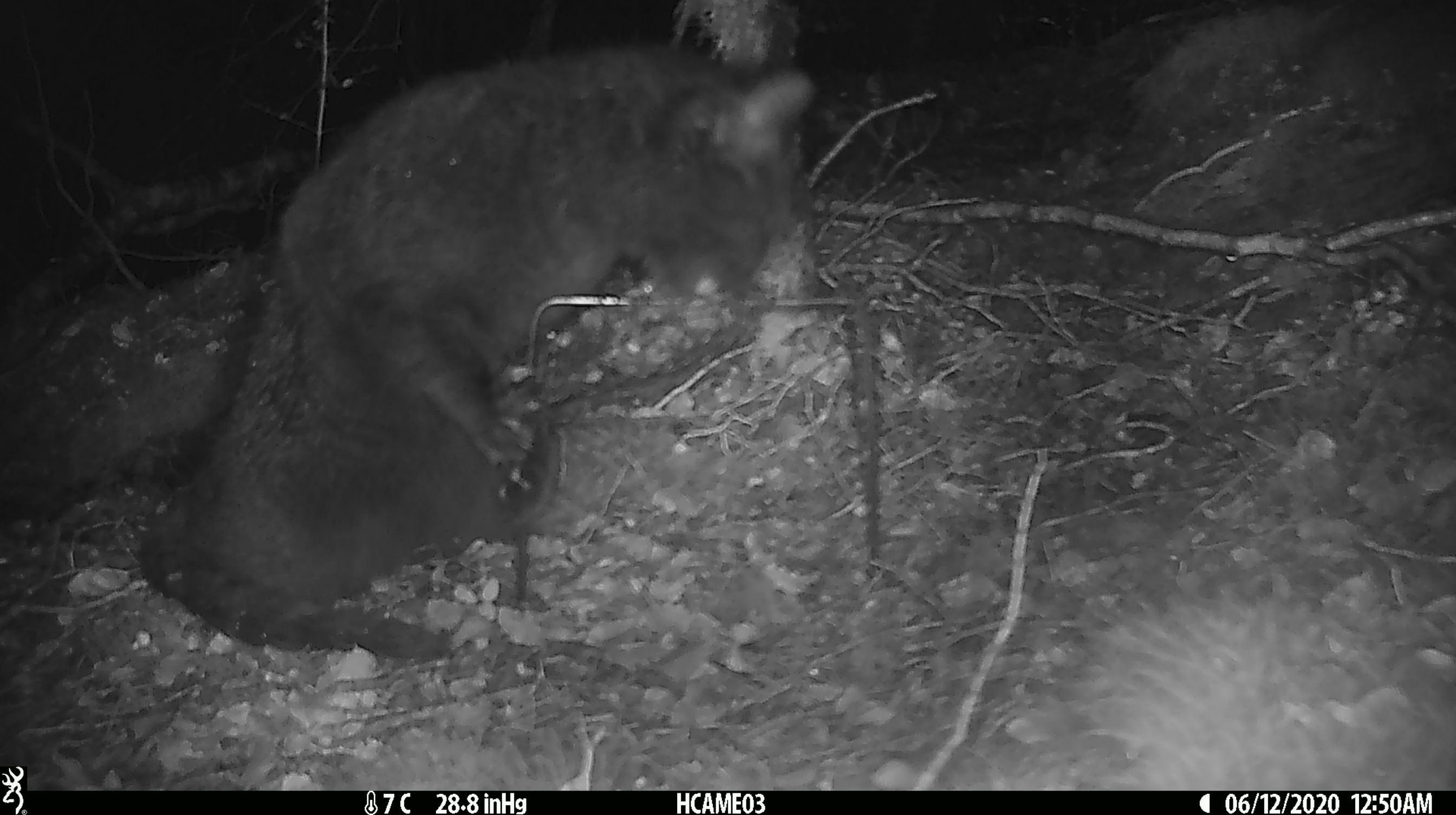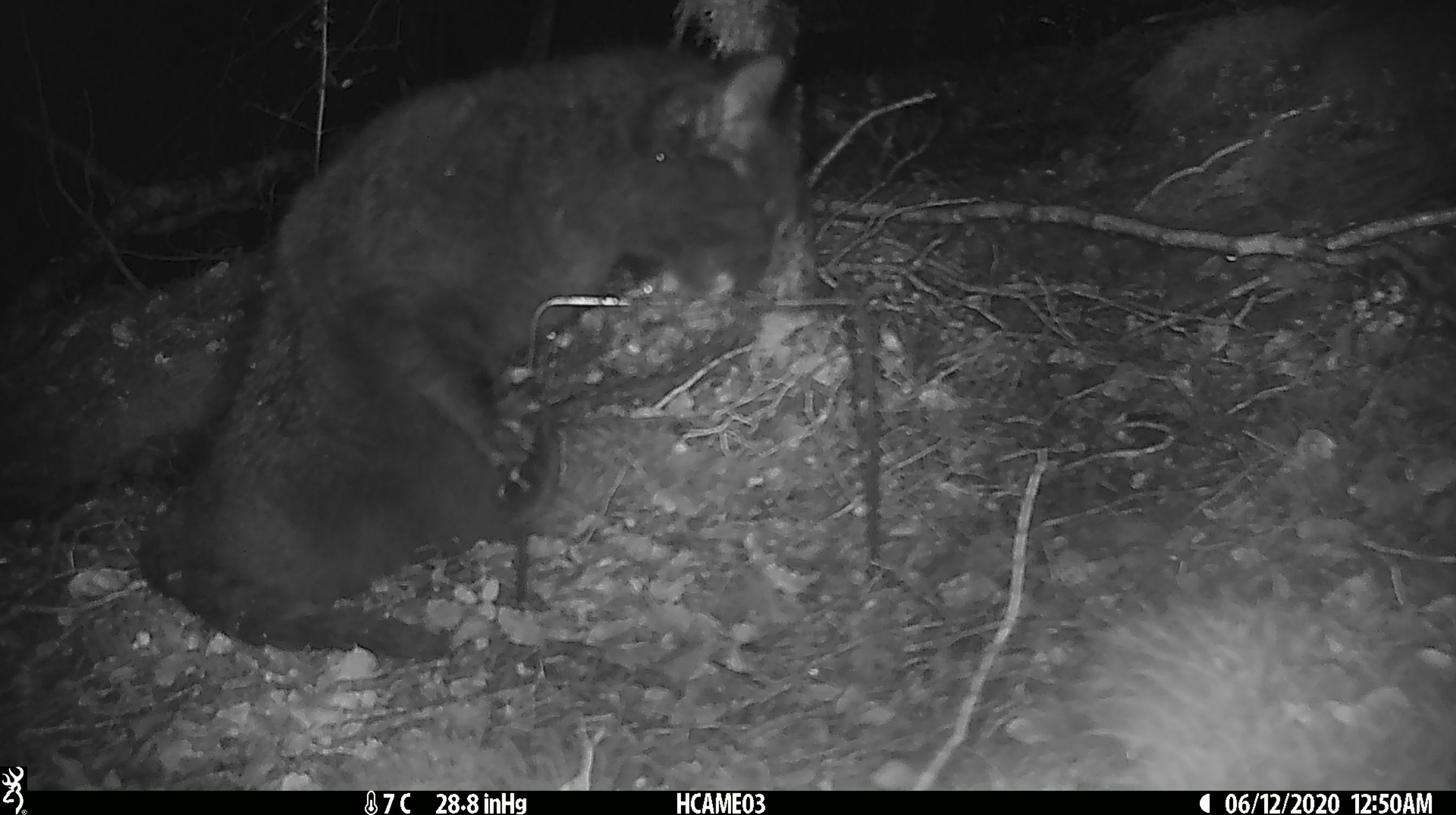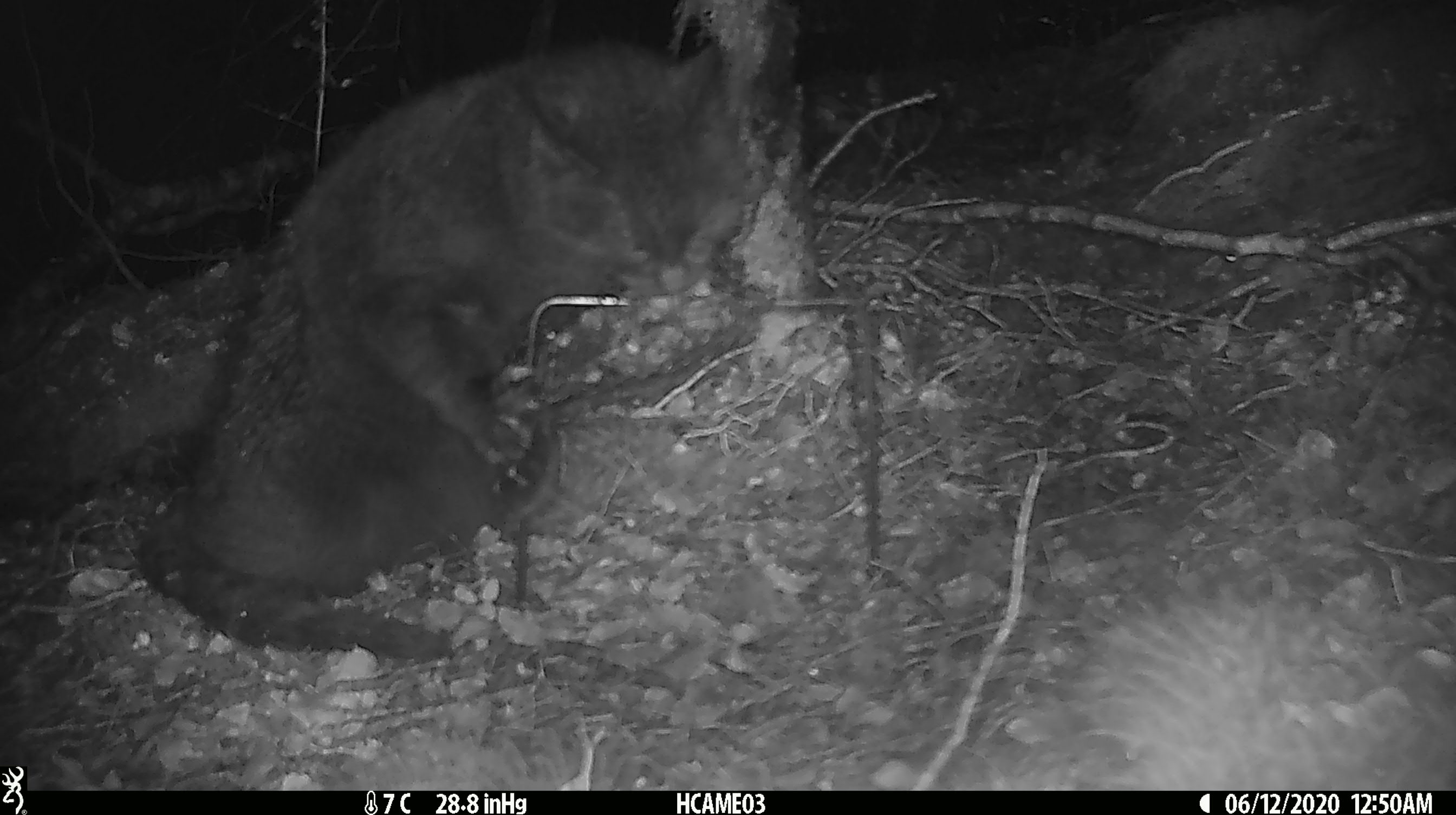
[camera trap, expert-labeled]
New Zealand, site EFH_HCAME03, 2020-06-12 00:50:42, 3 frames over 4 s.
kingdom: Animalia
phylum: Chordata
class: Mammalia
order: Carnivora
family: Felidae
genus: Felis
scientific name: Felis catus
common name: domestic cat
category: cat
Cat (domestic cat) (Felis catus).